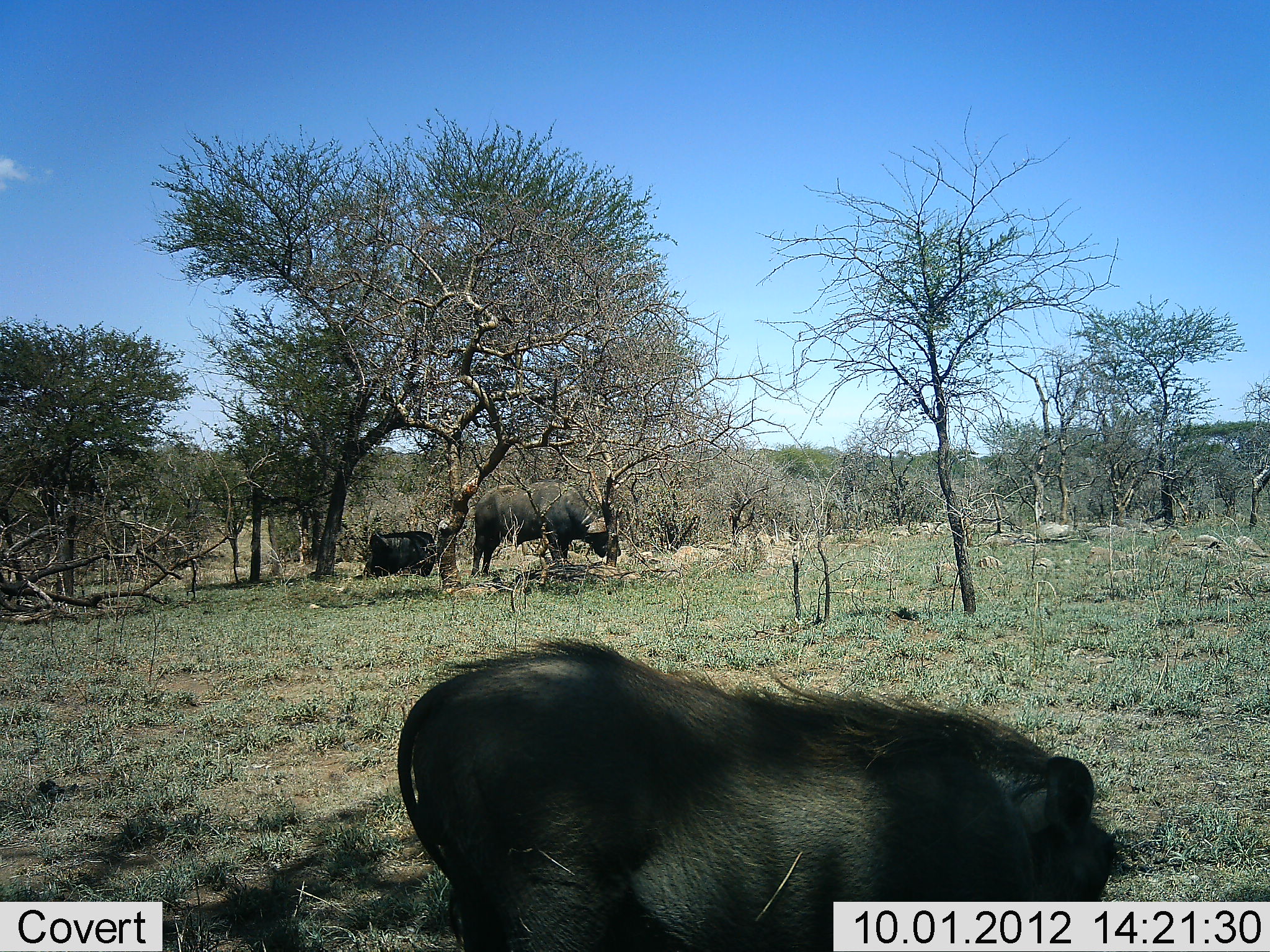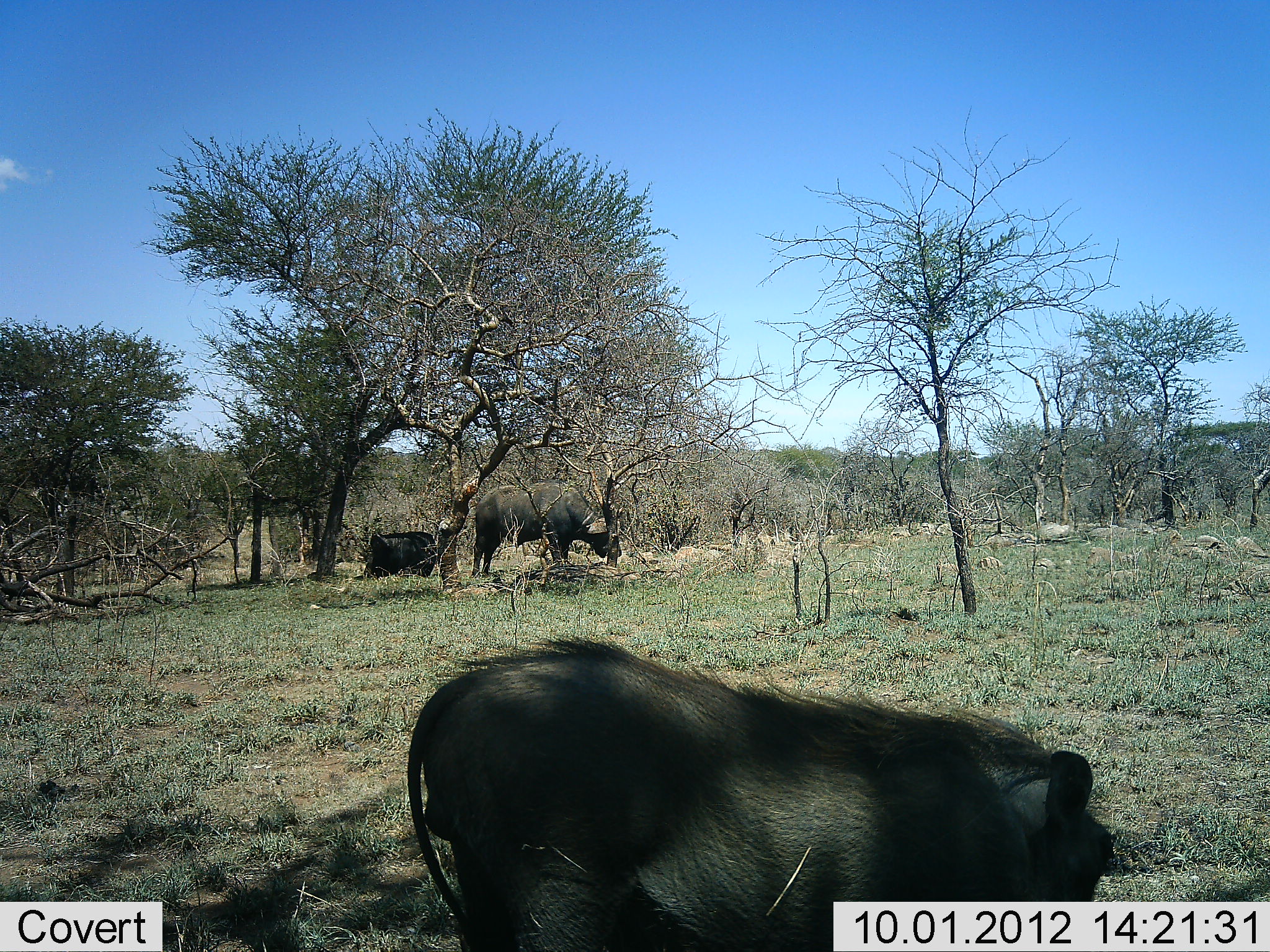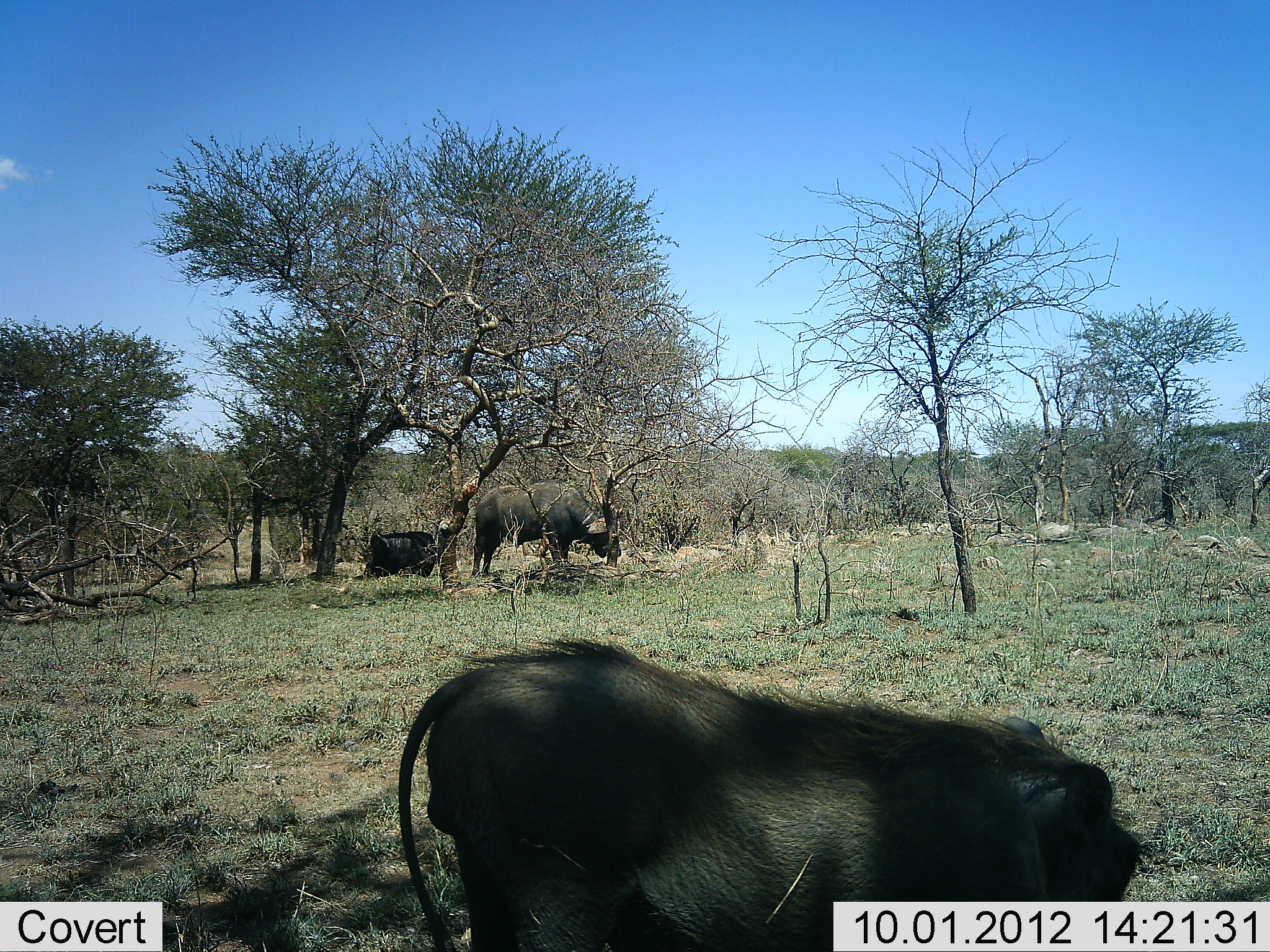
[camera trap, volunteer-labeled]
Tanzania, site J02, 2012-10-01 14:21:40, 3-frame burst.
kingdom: Animalia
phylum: Chordata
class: Mammalia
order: Artiodactyla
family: Bovidae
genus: Syncerus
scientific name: Syncerus caffer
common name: cape buffalo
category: buffalo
Buffalo (cape buffalo) (Syncerus caffer), count 2. Behavior (volunteer vote fractions): standing 45%, resting 73%, moving 0%, interacting 0%. Young present (vote fraction): 0%. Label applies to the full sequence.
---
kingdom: Animalia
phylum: Chordata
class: Mammalia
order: Artiodactyla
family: Suidae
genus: Phacochoerus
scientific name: Phacochoerus africanus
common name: warthog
Warthog (Phacochoerus africanus), count 1. Behavior (volunteer vote fractions): standing 62%, resting 0%, moving 0%, interacting 0%. Young present (vote fraction): 0%. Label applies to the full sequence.